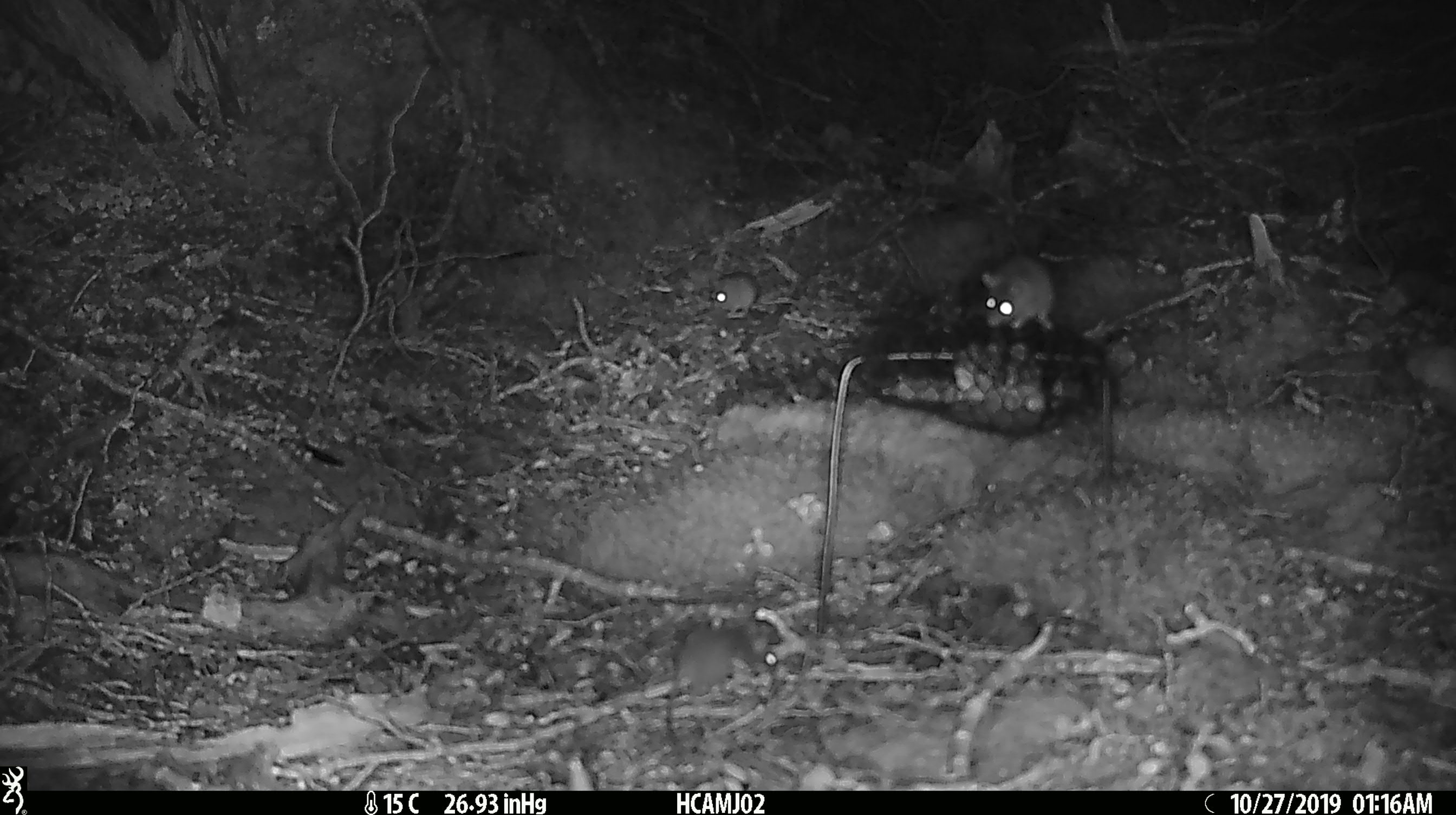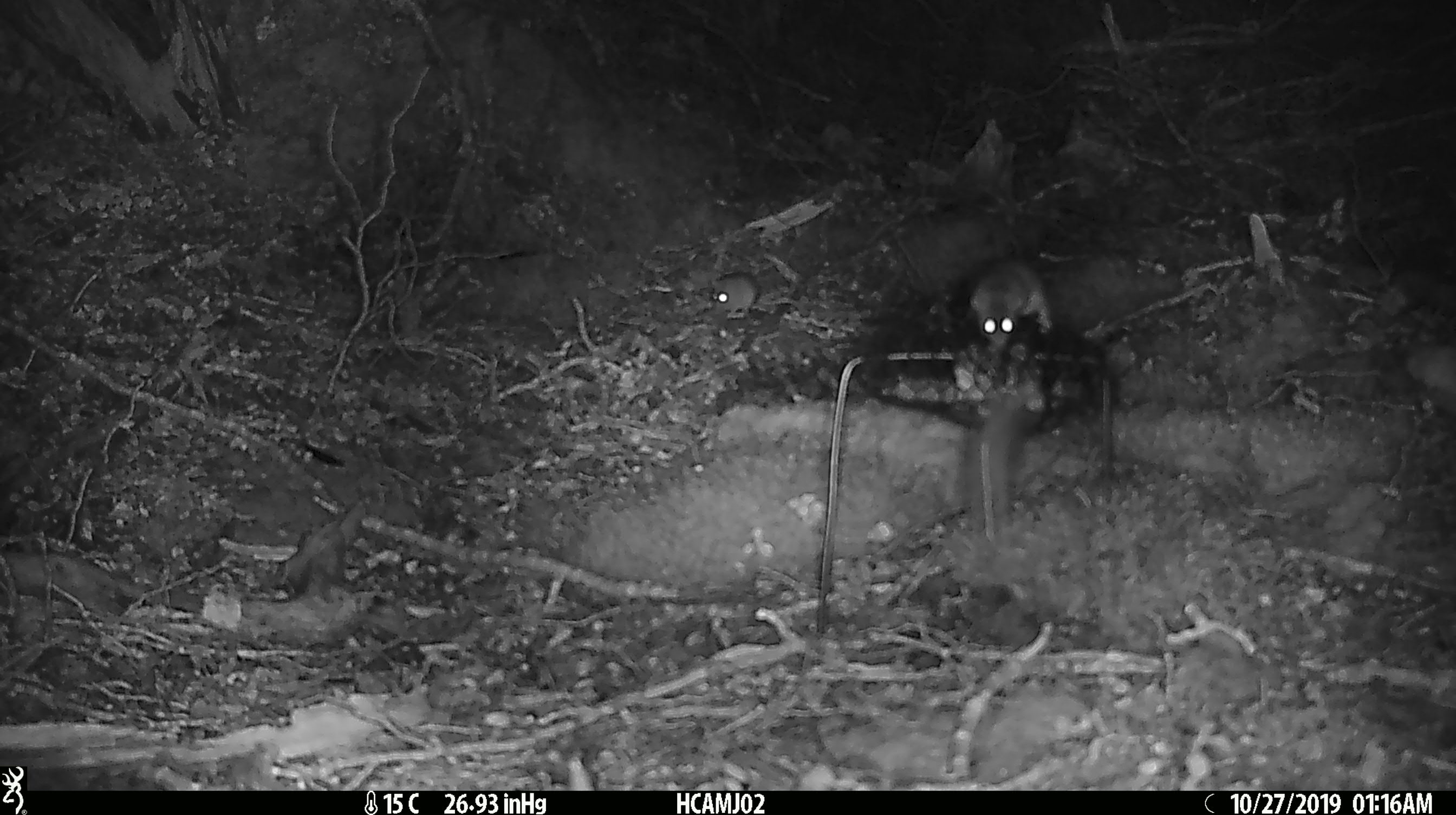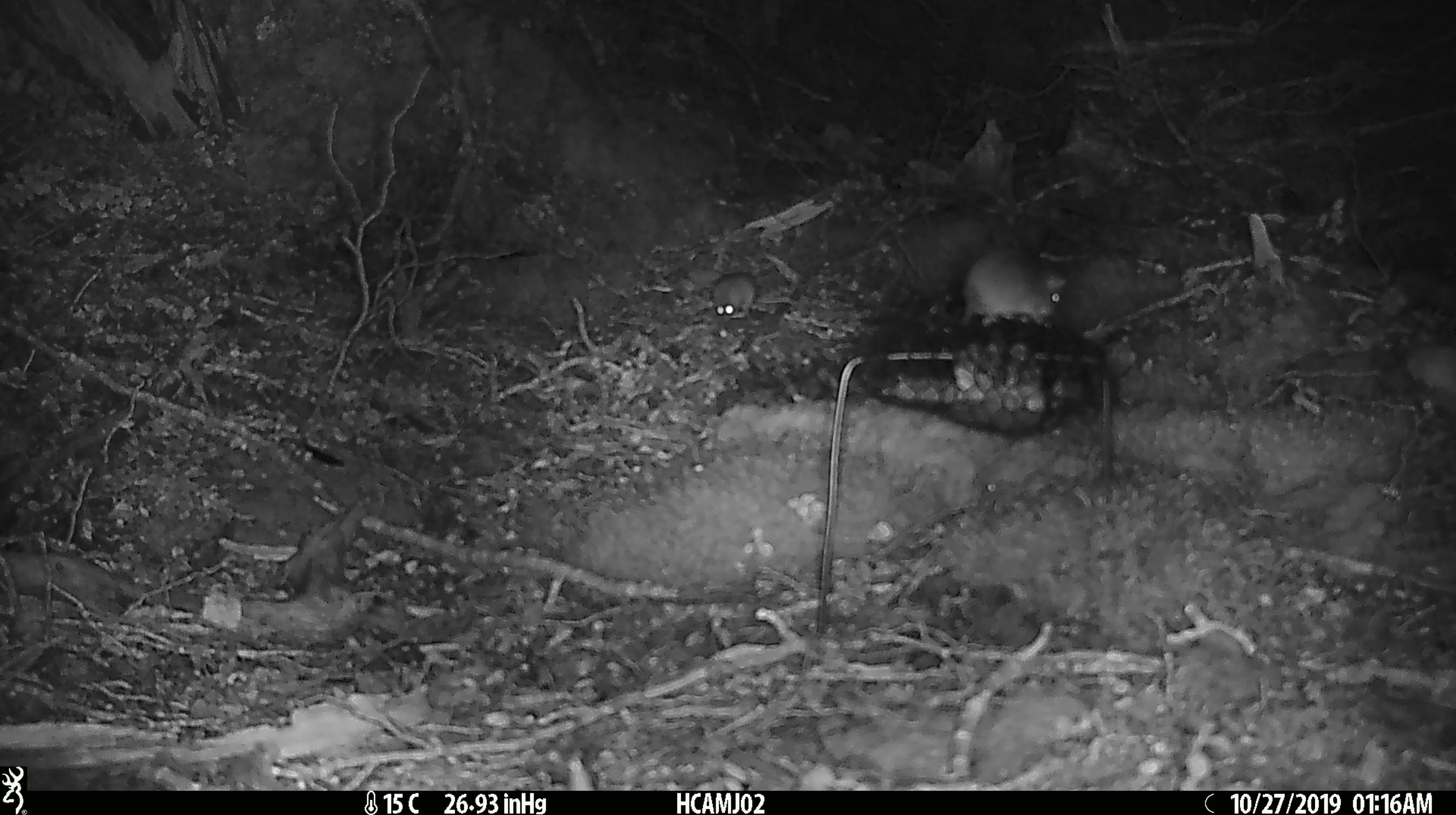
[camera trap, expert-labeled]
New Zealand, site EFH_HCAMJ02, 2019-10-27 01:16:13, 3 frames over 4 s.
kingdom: Animalia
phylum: Chordata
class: Mammalia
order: Rodentia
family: Muridae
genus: Mus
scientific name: Mus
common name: mouse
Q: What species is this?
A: Mouse (Mus).